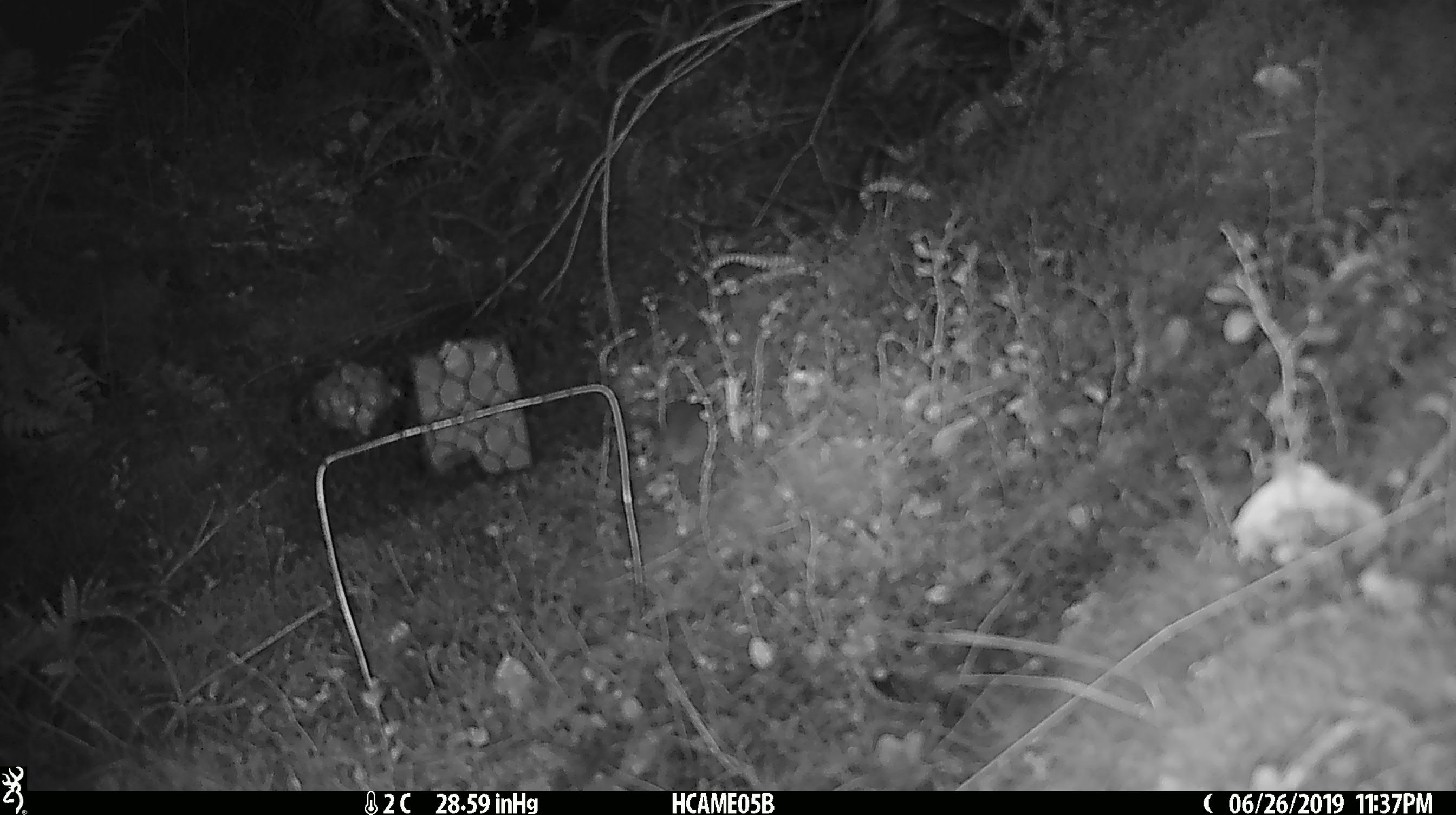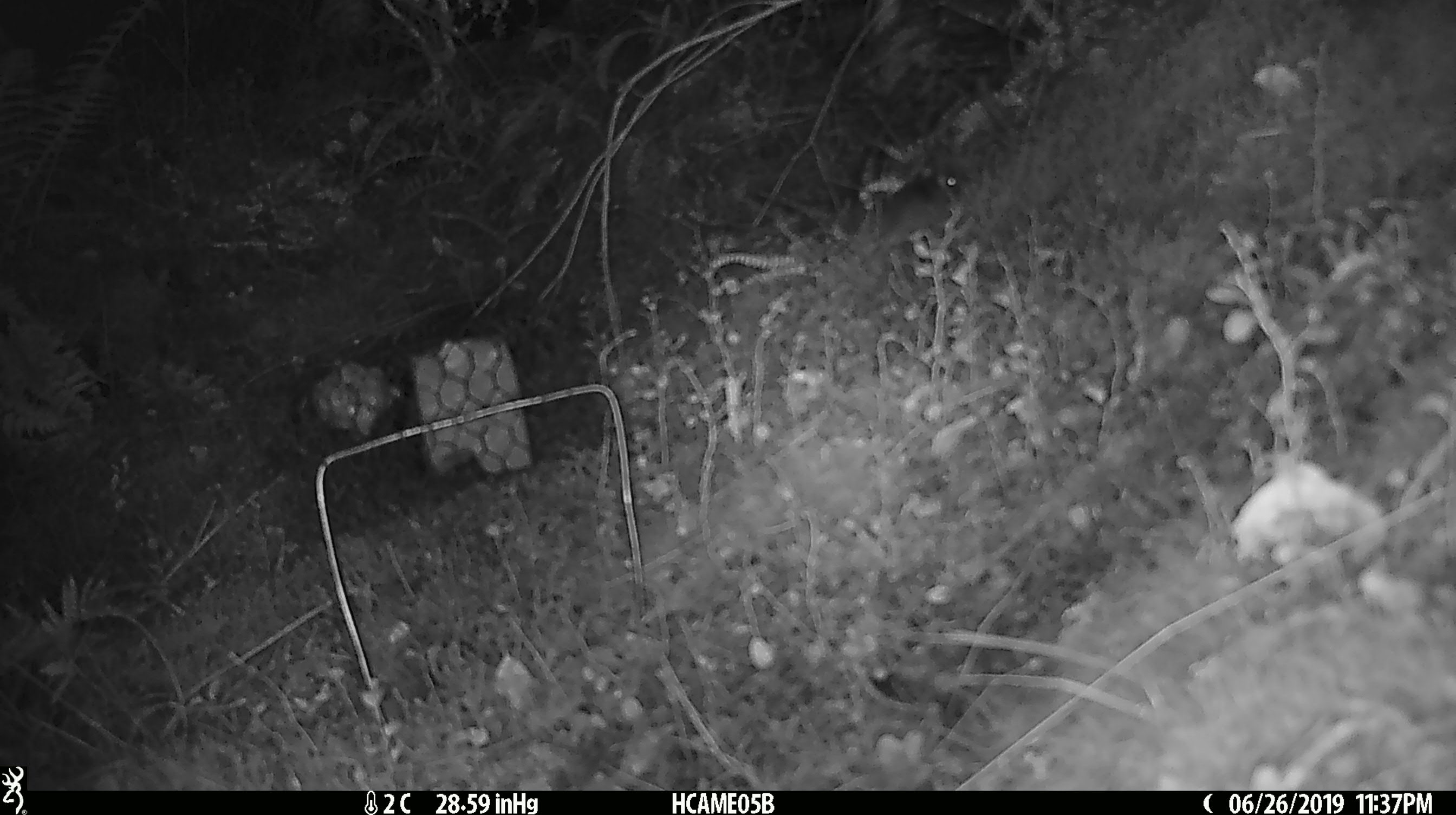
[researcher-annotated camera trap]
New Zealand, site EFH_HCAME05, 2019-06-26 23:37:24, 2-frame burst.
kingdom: Animalia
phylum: Chordata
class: Mammalia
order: Rodentia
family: Muridae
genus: Mus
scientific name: Mus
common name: mouse